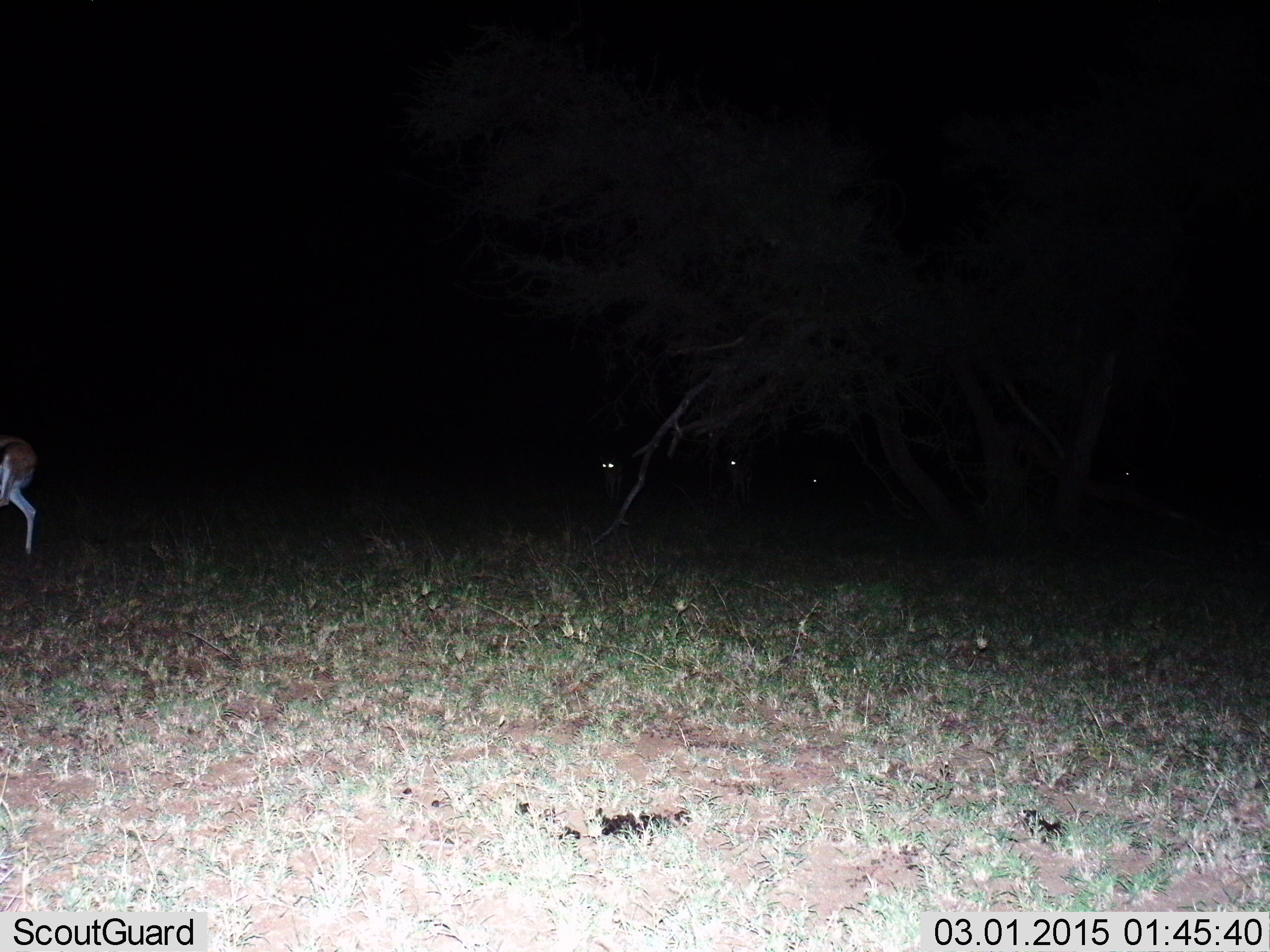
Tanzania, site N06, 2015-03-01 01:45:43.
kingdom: Animalia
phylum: Chordata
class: Mammalia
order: Artiodactyla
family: Bovidae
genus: Eudorcas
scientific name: Eudorcas thomsonii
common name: thomson's gazelle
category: gazellethomsons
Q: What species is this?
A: Gazellethomsons (thomson's gazelle) (Eudorcas thomsonii).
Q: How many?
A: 4.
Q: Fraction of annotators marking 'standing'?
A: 64%.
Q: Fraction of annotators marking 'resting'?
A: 0%.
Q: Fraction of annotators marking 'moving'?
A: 55%.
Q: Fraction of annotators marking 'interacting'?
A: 0%.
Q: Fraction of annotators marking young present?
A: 0%.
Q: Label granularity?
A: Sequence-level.